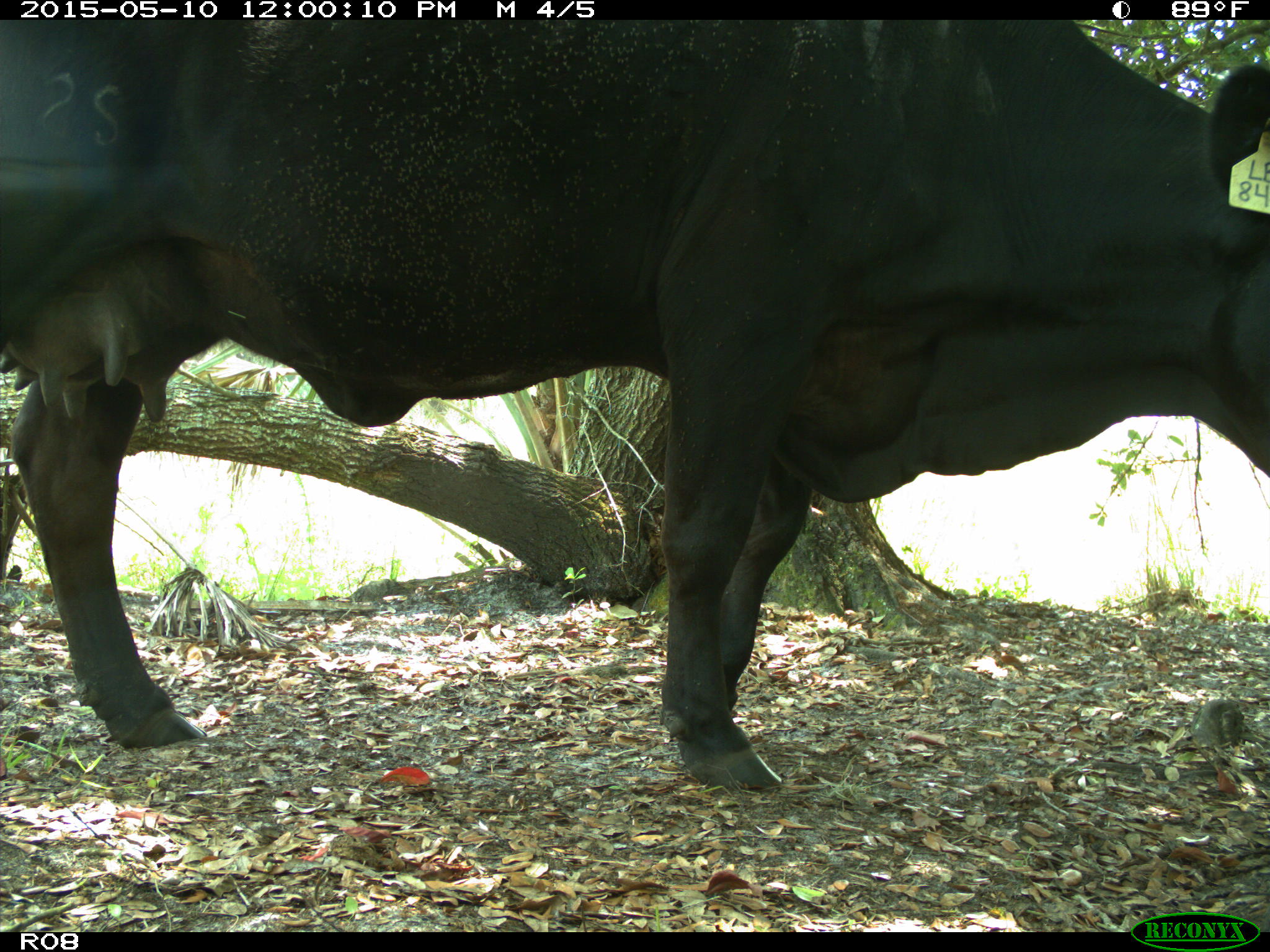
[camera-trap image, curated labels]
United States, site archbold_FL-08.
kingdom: Animalia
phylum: Chordata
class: Mammalia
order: Artiodactyla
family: Bovidae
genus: Bos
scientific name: Bos taurus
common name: domestic cow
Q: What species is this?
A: Bos taurus (domestic cow).